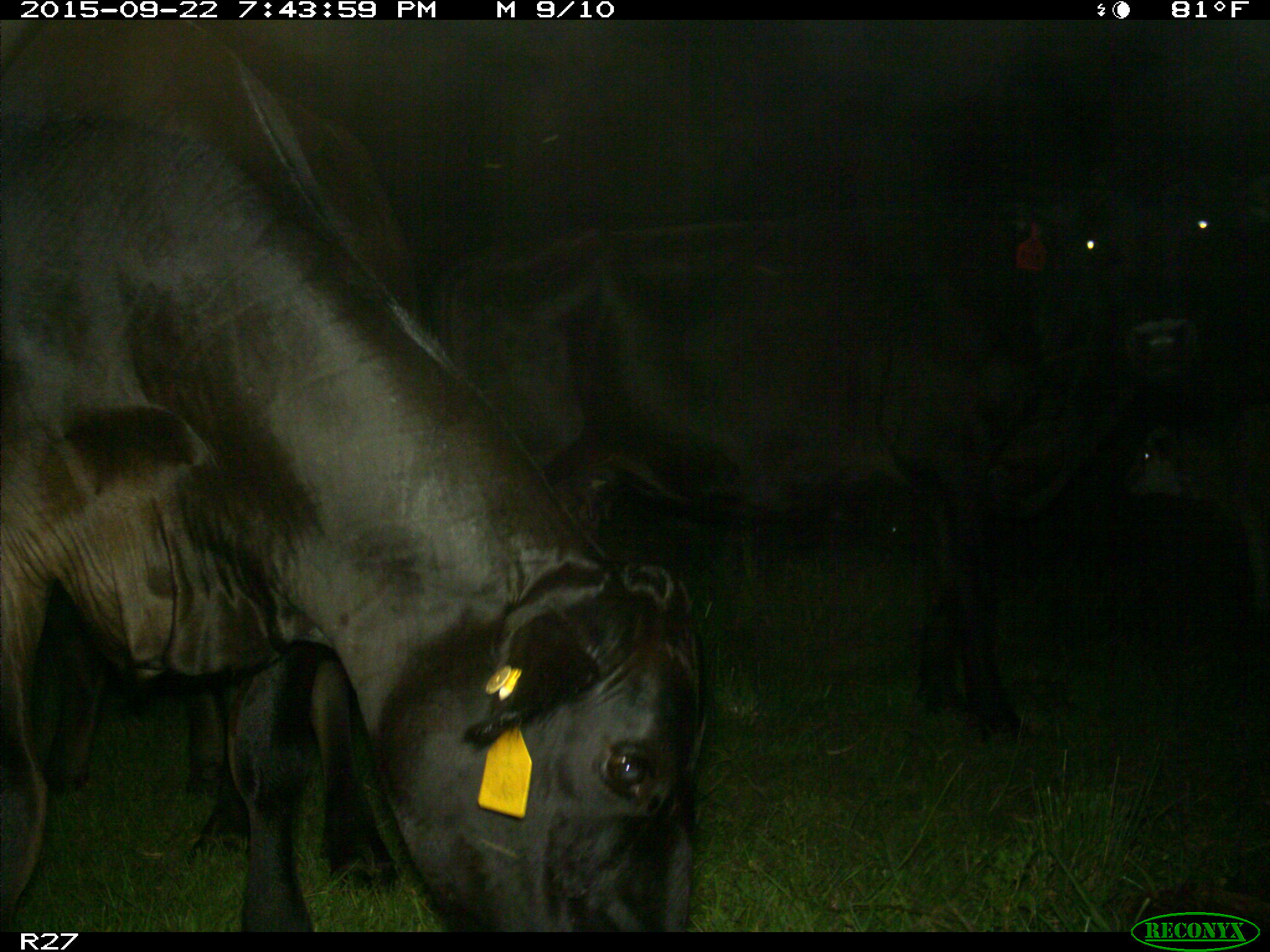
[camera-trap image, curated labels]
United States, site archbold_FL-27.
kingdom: Animalia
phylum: Chordata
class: Mammalia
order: Artiodactyla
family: Bovidae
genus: Bos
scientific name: Bos taurus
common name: domestic cow